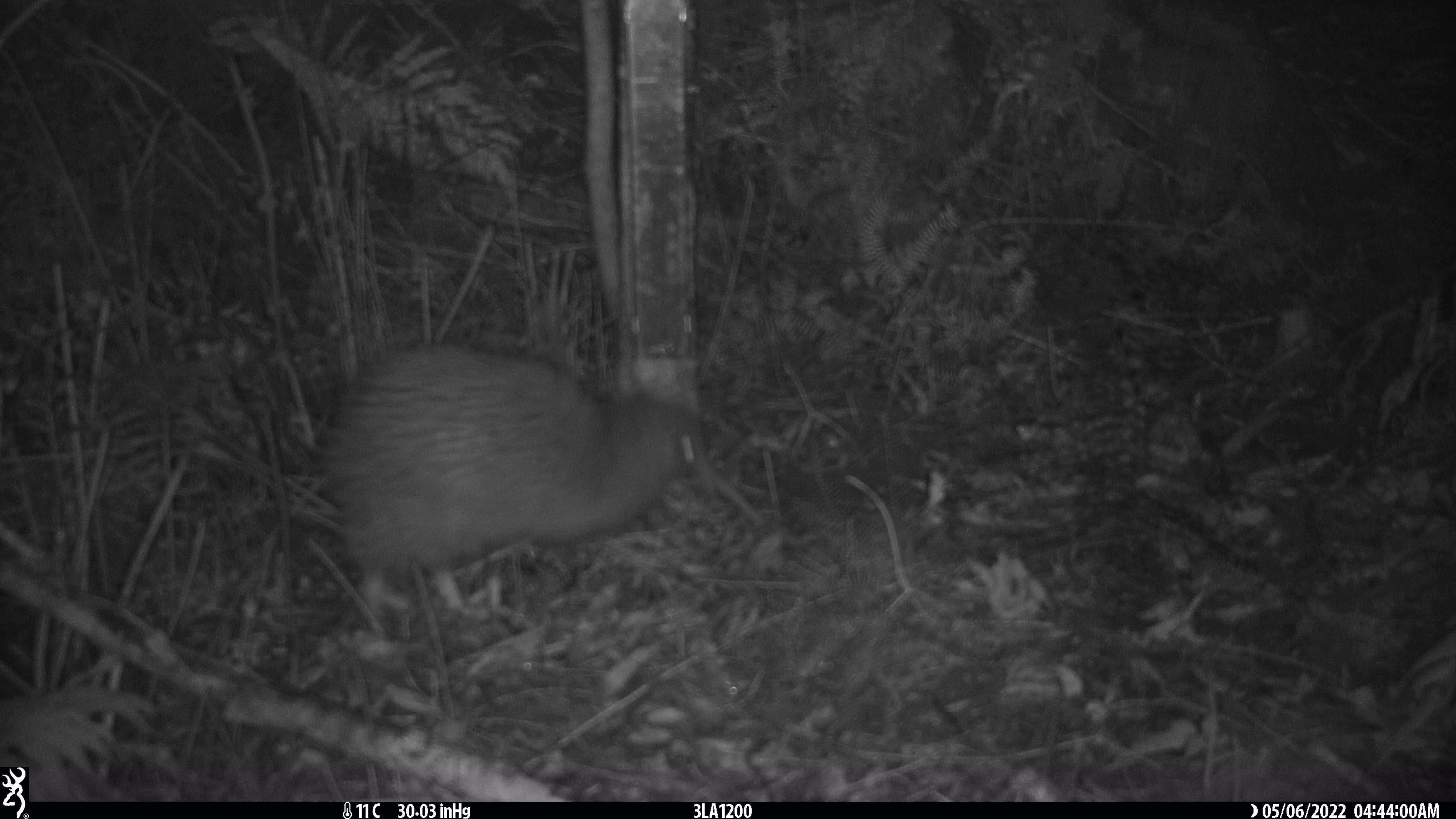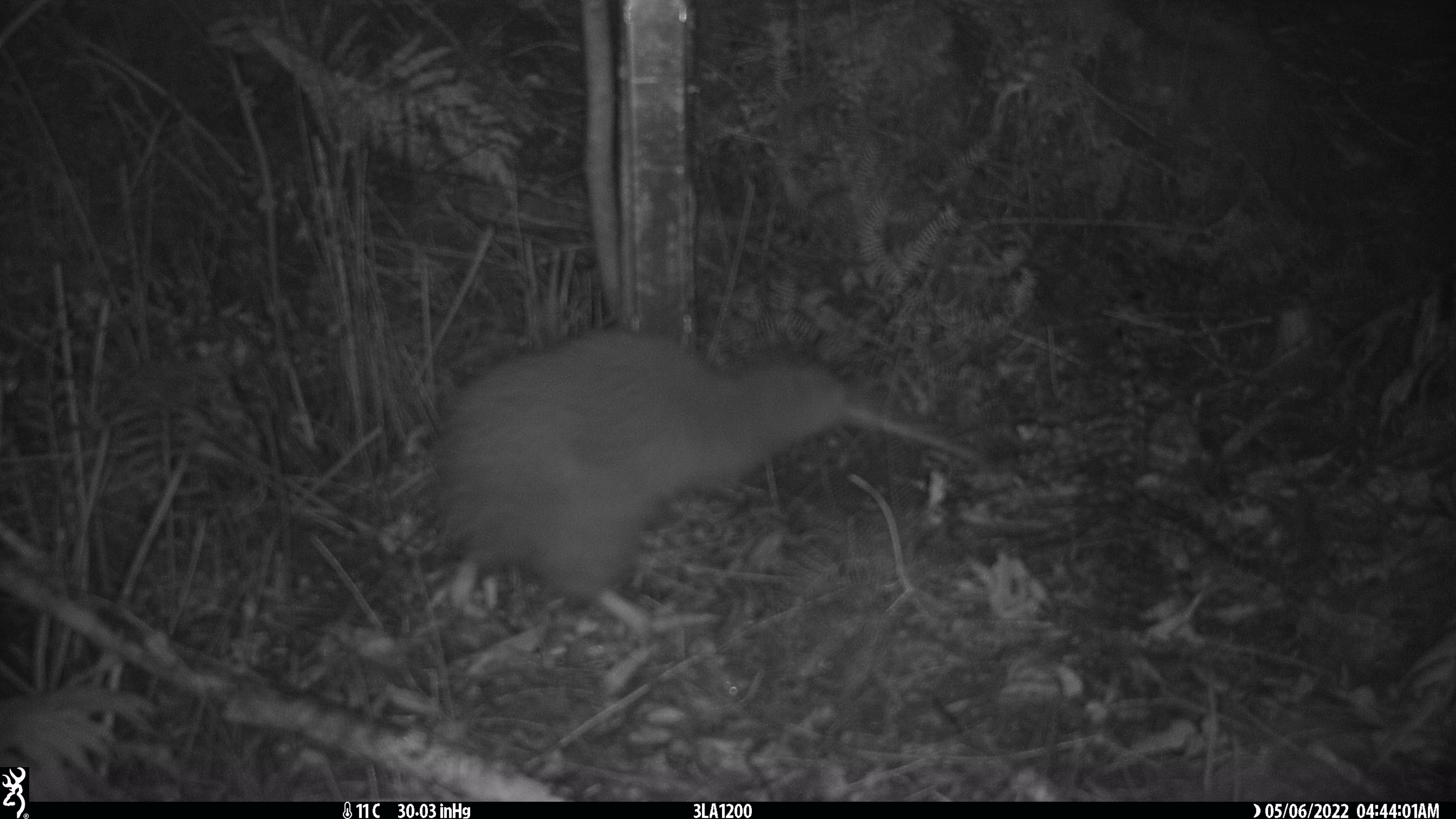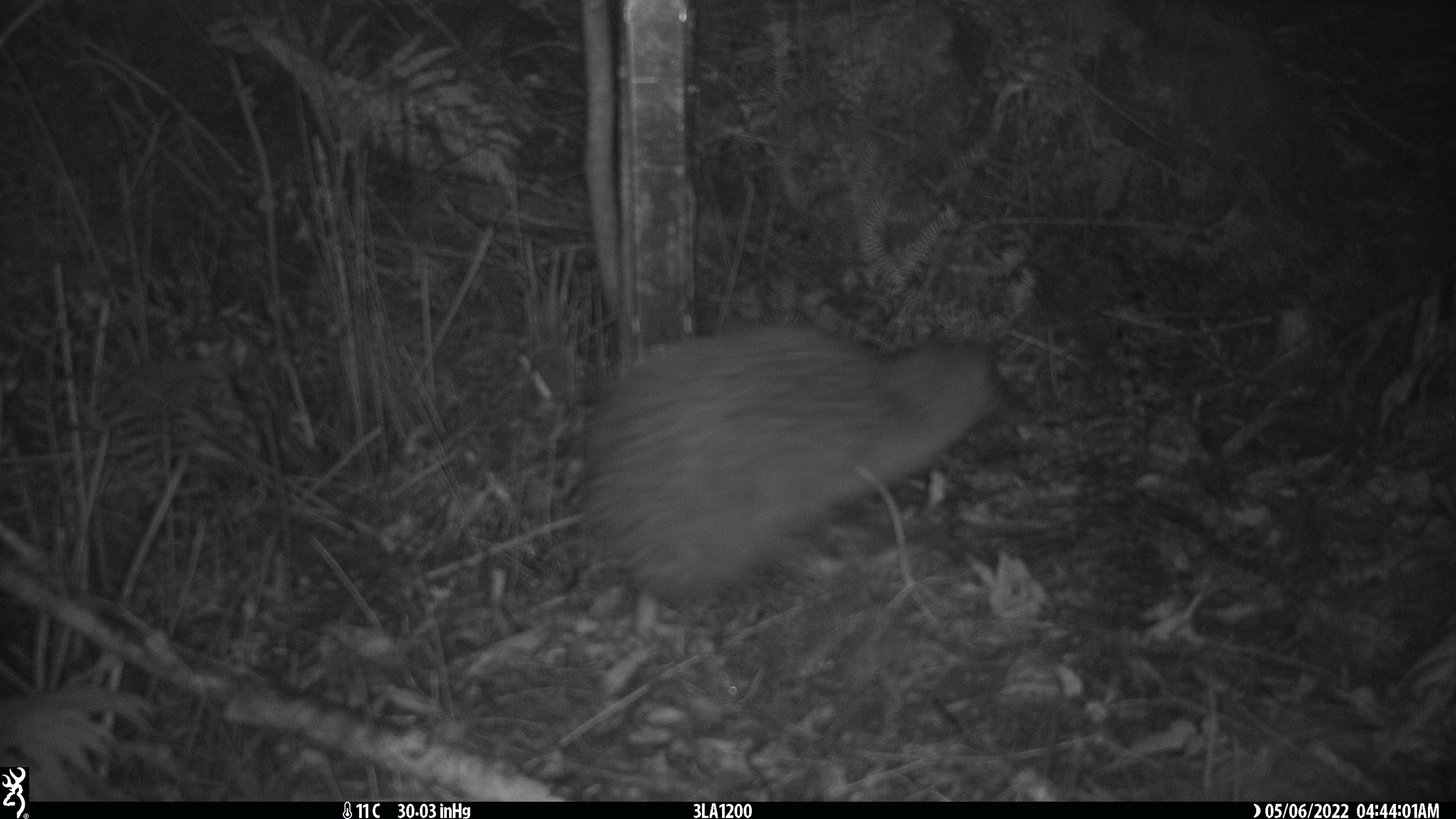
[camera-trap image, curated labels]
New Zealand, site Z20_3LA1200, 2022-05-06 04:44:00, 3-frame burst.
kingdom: Animalia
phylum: Chordata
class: Aves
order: Apterygiformes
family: Apterygidae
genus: Apteryx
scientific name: Apteryx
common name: kiwi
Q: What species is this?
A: Kiwi (Apteryx).